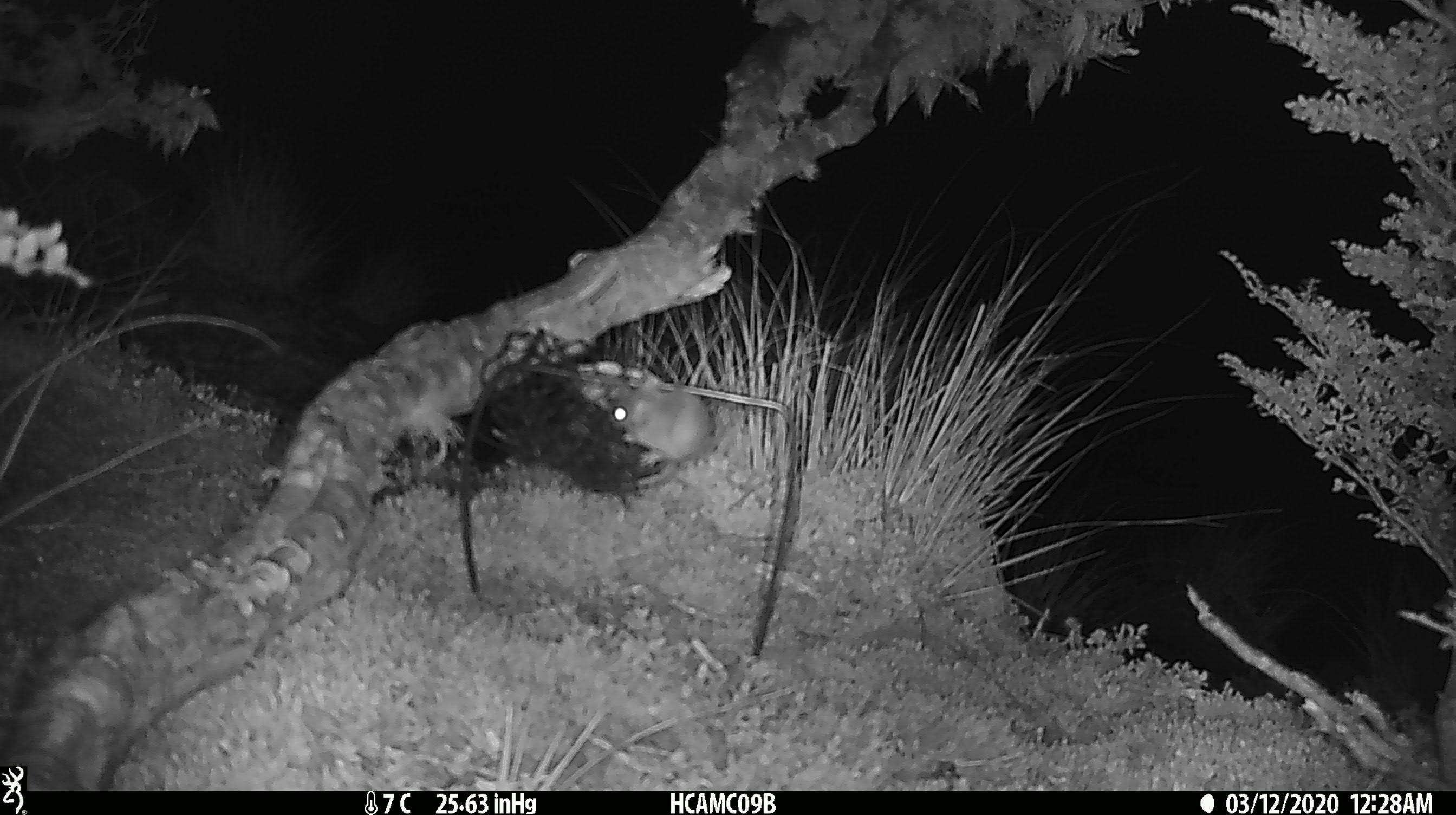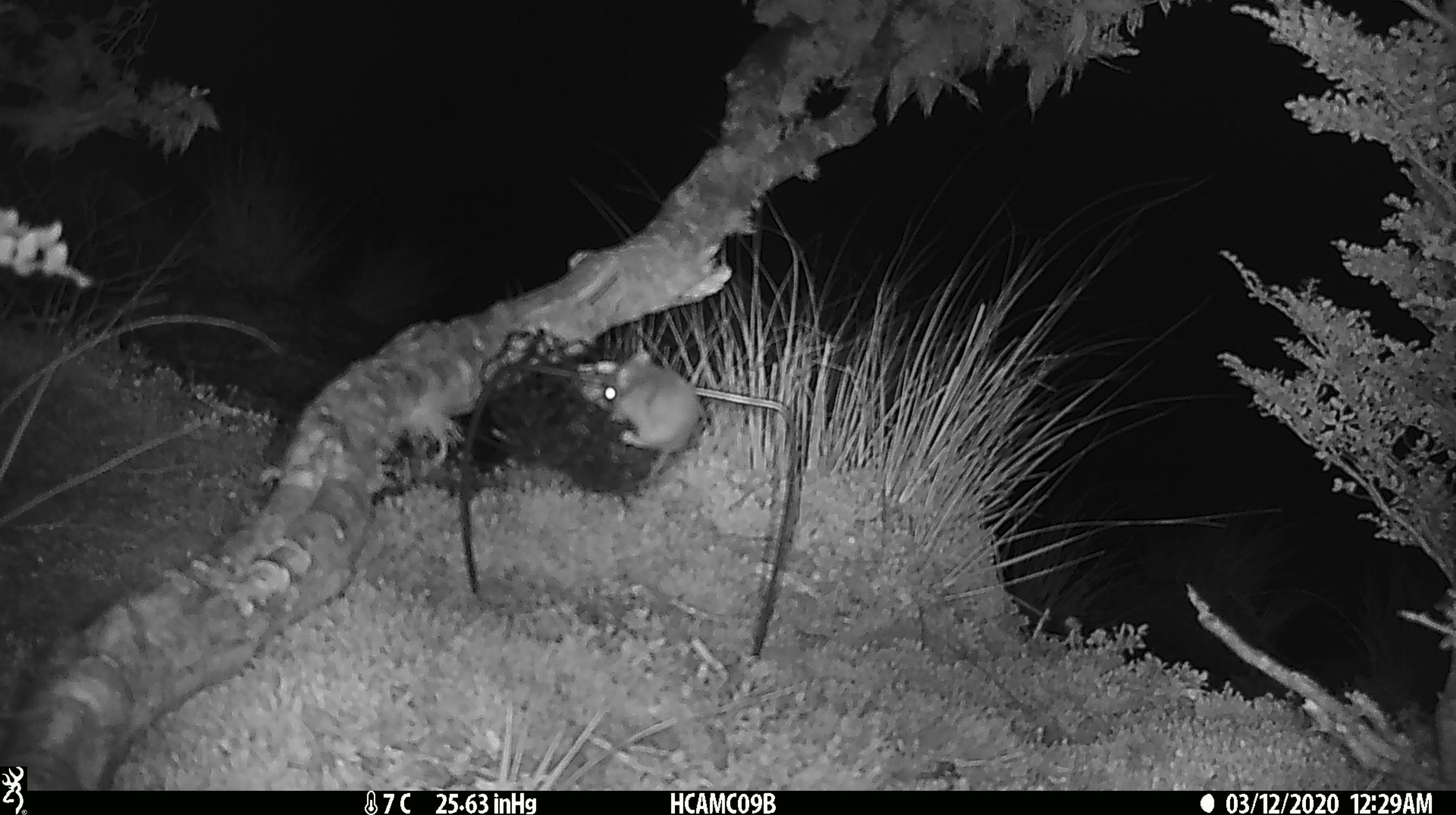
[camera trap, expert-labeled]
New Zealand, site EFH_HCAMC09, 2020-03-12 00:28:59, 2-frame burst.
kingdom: Animalia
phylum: Chordata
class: Mammalia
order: Rodentia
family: Muridae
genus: Mus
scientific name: Mus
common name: mouse